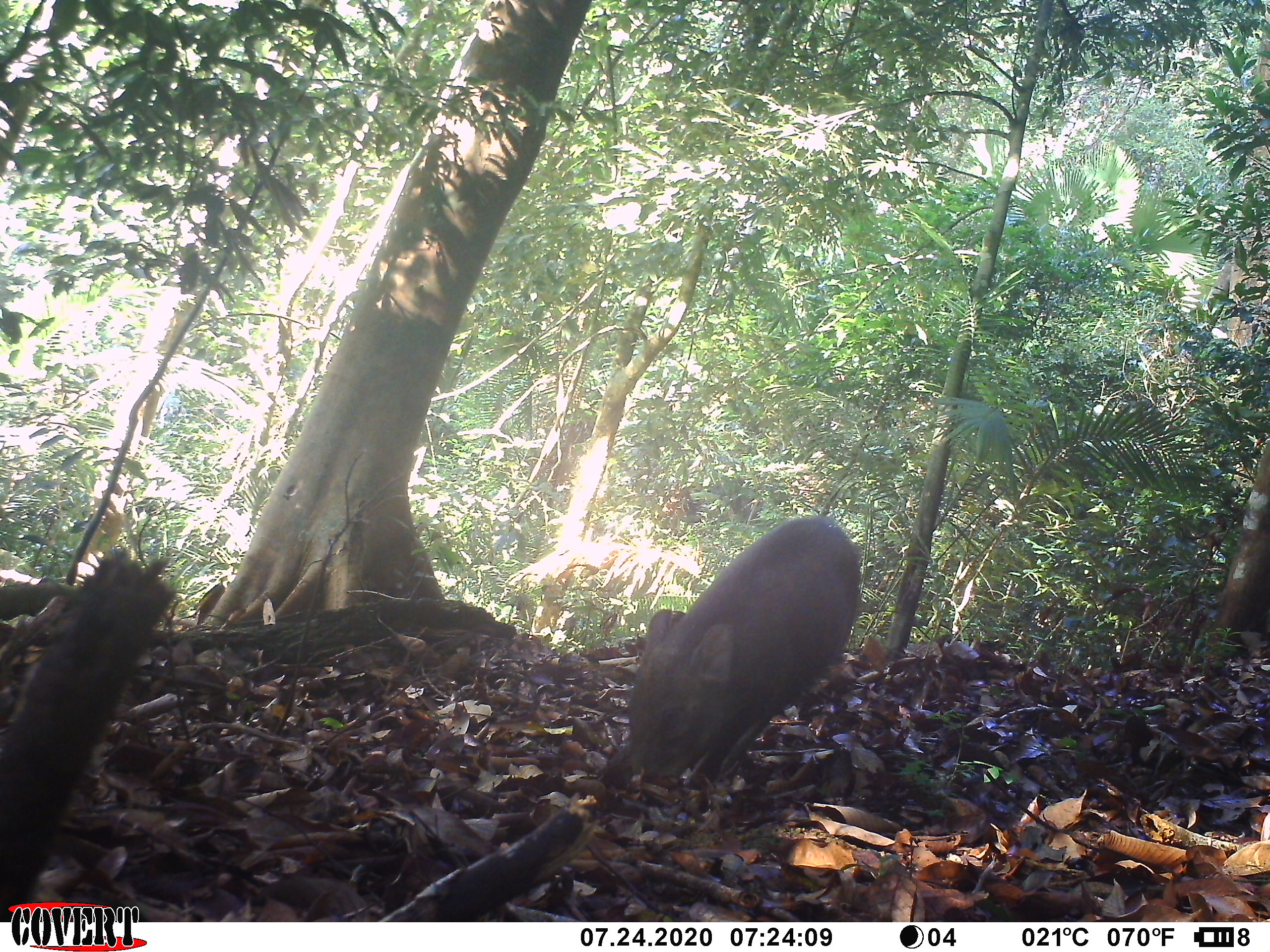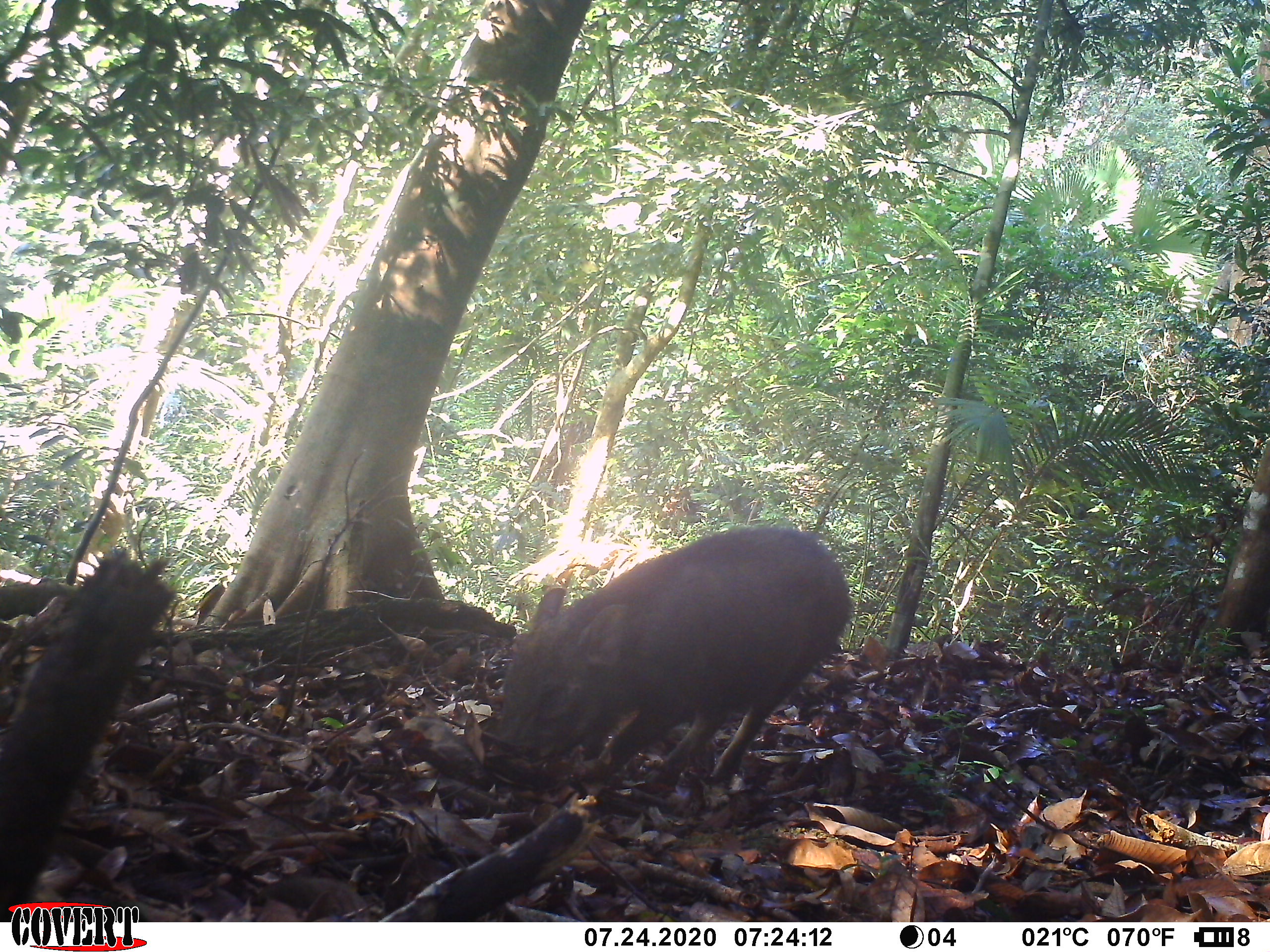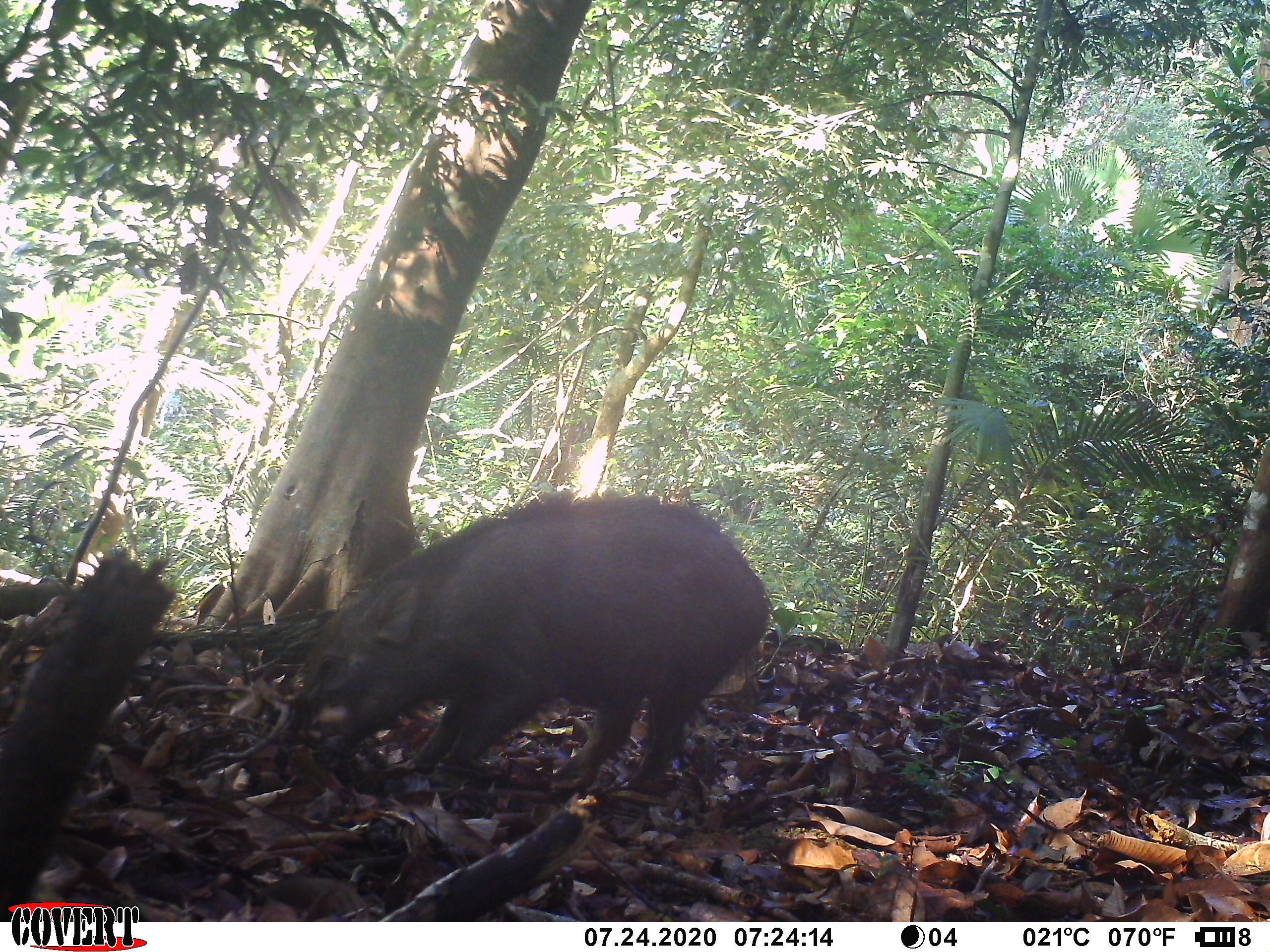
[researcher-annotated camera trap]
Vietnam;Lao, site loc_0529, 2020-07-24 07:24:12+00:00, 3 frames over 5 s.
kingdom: Animalia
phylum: Chordata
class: Mammalia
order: Artiodactyla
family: Suidae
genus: Sus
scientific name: Sus scrofa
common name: eurasian wild pig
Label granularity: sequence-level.